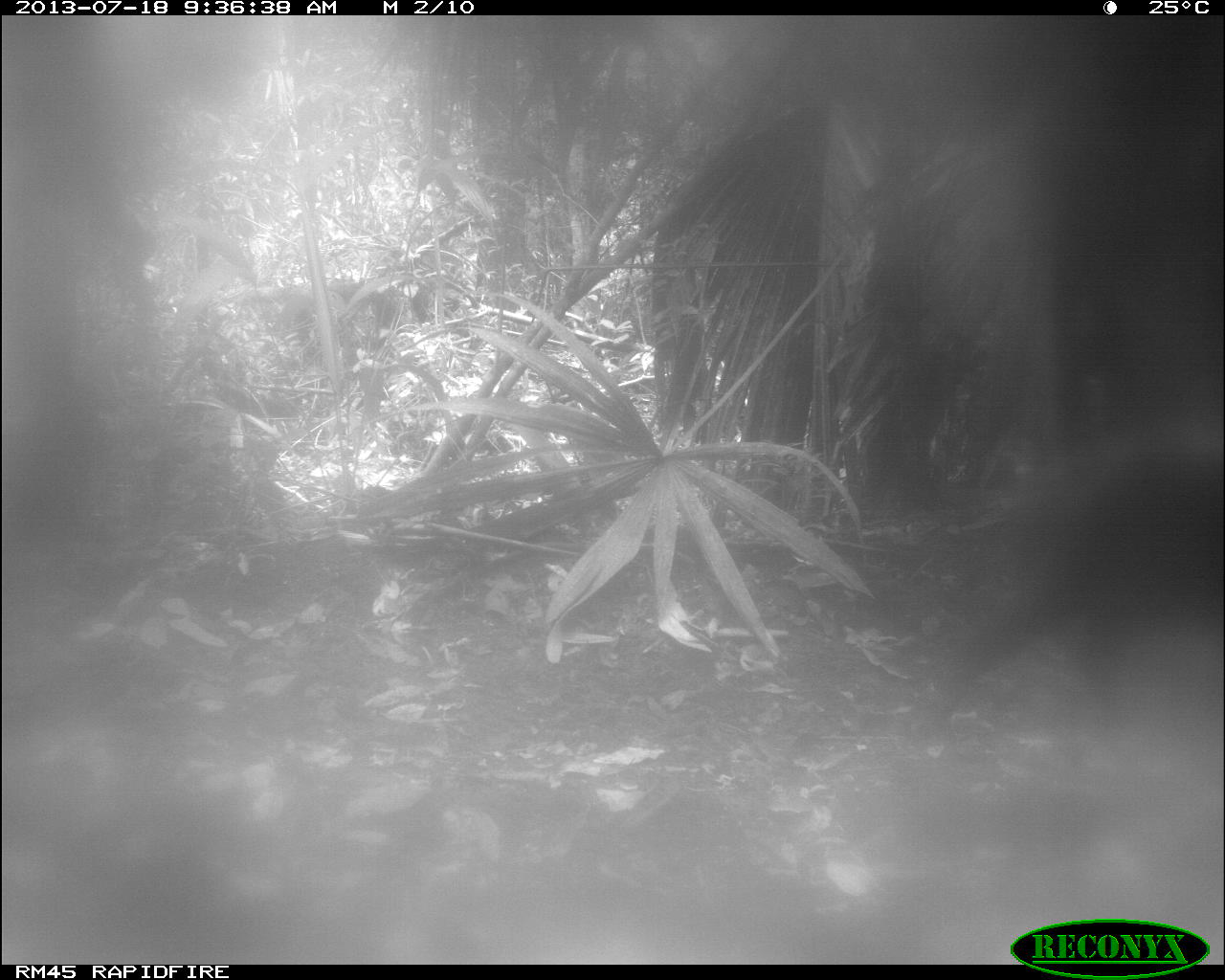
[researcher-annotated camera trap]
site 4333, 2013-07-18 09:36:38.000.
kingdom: Animalia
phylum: Chordata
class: Mammalia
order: Artiodactyla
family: Tayassuidae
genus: Tayassu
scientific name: Tayassu pecari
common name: white-lipped peccary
Tayassu pecari (white-lipped peccary), count 2.